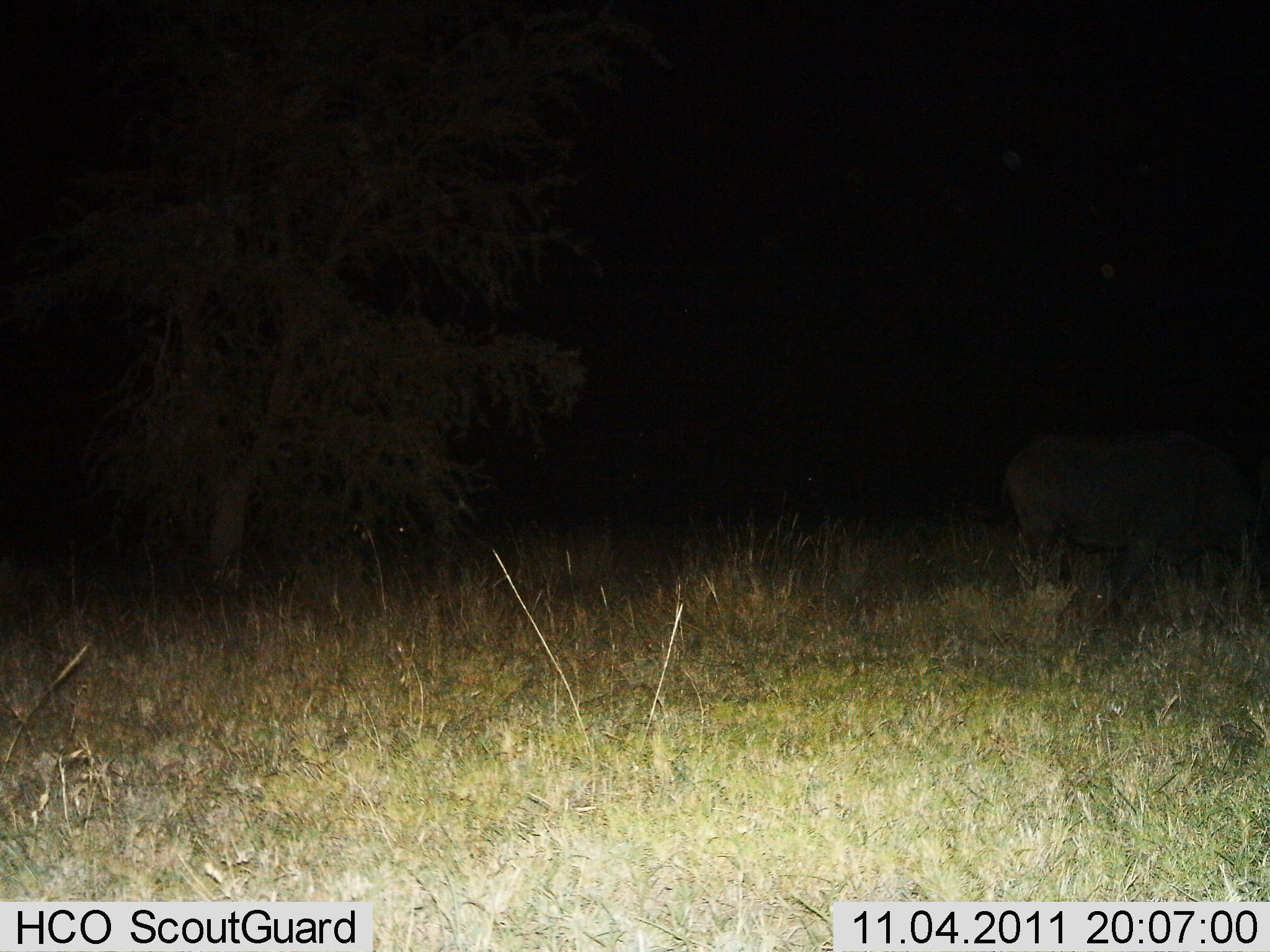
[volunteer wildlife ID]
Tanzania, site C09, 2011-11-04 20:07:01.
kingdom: Animalia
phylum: Chordata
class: Mammalia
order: Artiodactyla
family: Bovidae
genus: Syncerus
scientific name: Syncerus caffer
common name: cape buffalo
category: buffalo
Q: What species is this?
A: Buffalo (cape buffalo) (Syncerus caffer).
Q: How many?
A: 1.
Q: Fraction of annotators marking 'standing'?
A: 83%.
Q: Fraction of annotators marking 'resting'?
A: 0%.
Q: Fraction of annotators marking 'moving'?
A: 0%.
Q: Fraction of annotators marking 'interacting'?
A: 0%.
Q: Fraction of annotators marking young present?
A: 0%.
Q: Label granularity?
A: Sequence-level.